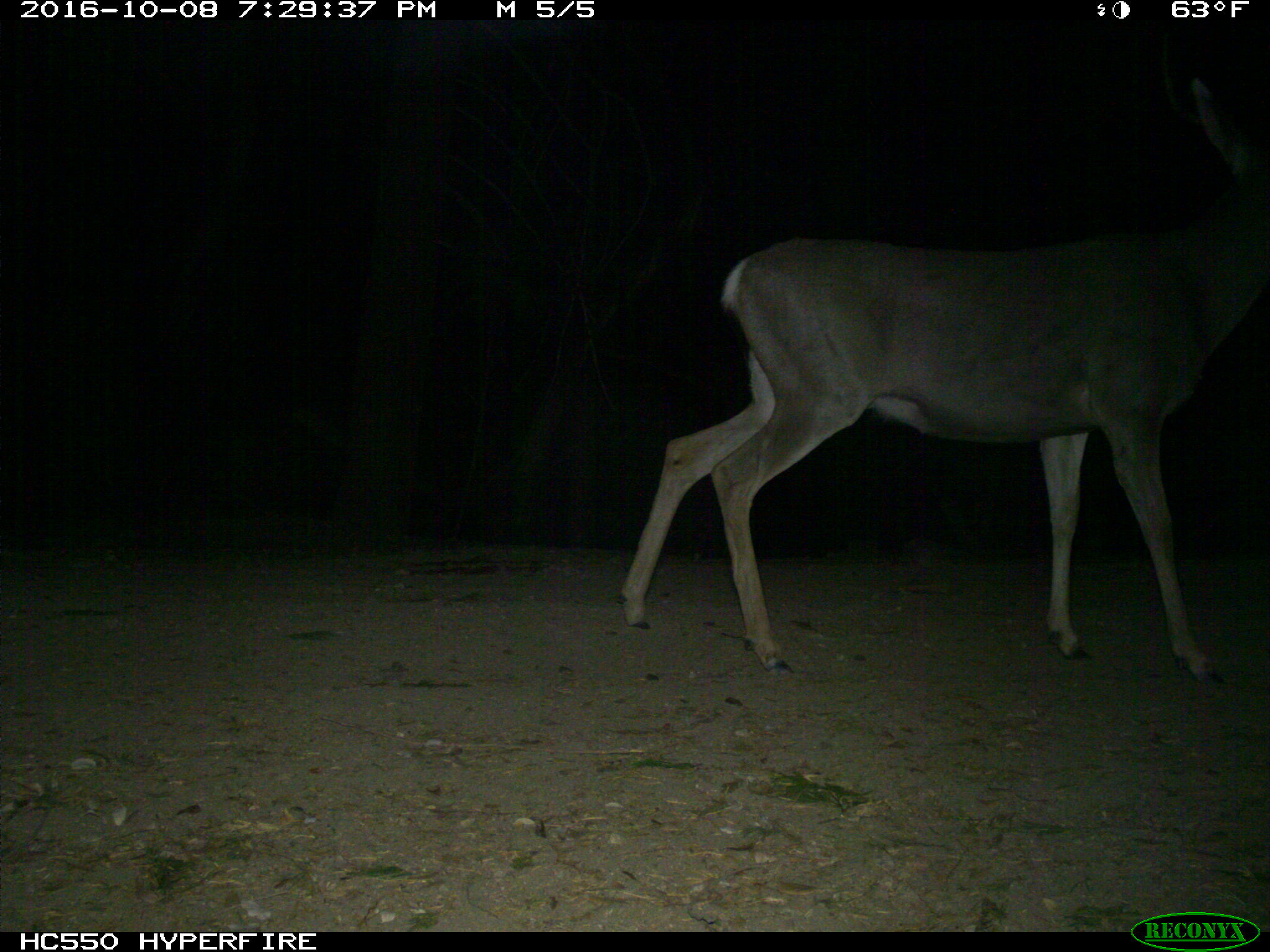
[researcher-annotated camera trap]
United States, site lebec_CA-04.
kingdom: Animalia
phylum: Chordata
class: Mammalia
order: Artiodactyla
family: Cervidae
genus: Odocoileus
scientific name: Odocoileus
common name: deer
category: unidentified deer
Unidentified deer (deer) (Odocoileus).